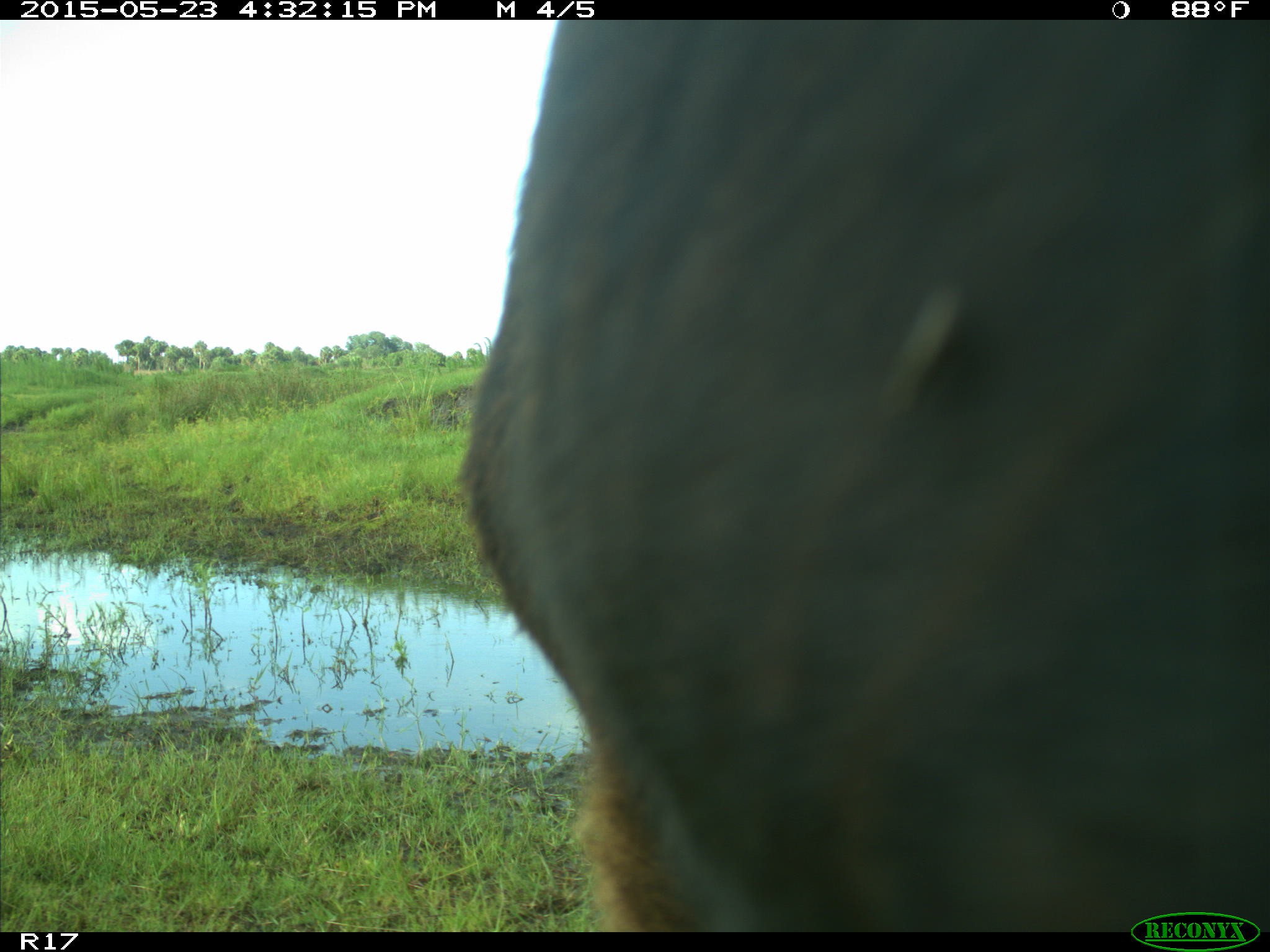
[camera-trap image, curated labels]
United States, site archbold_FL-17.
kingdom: Animalia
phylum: Chordata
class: Mammalia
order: Artiodactyla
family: Bovidae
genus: Bos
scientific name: Bos taurus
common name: domestic cow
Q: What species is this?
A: Bos taurus (domestic cow).